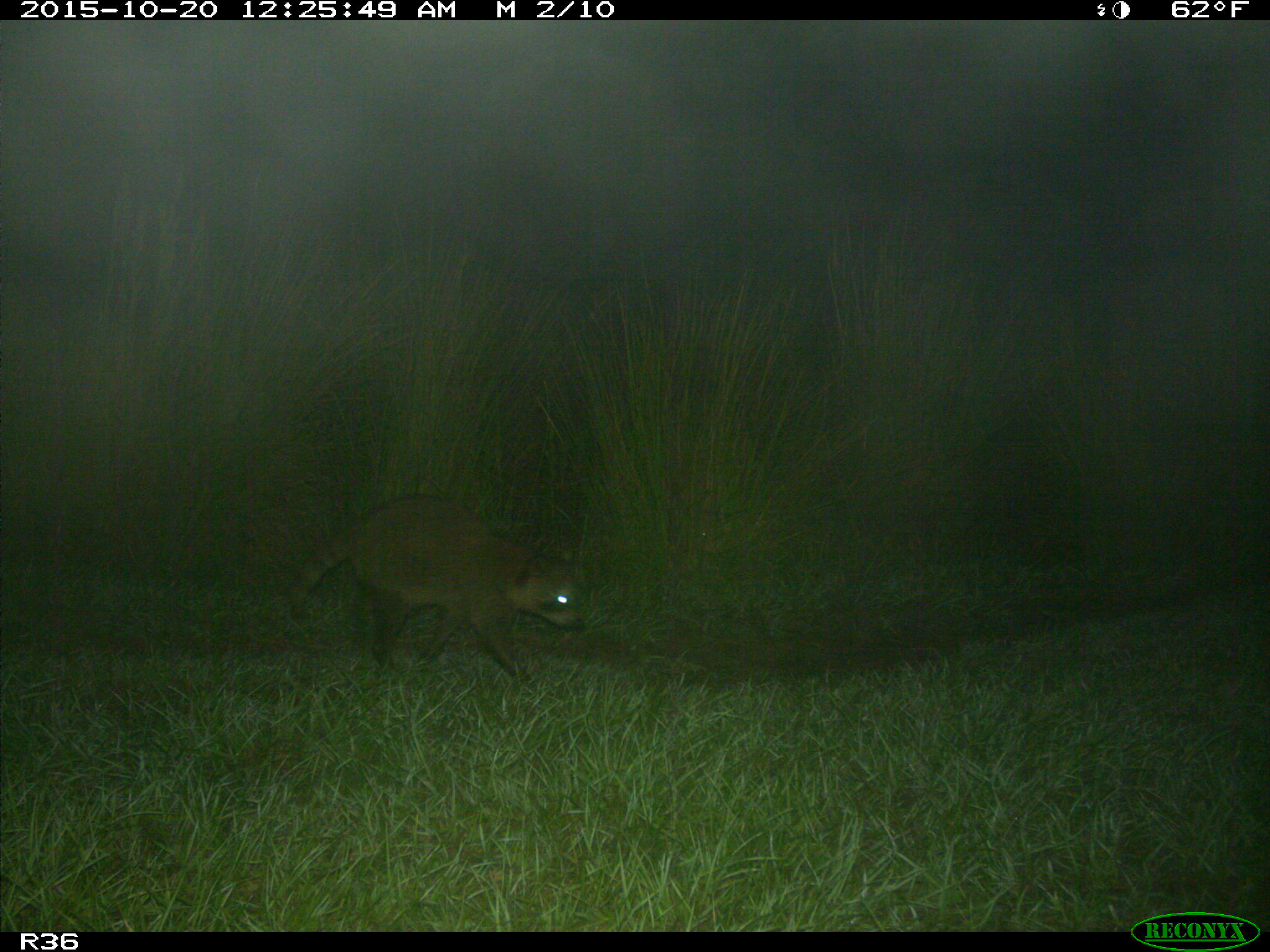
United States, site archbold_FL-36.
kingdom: Animalia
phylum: Chordata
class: Mammalia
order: Carnivora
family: Procyonidae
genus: Procyon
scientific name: Procyon lotor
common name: common raccoon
Procyon lotor (common raccoon).